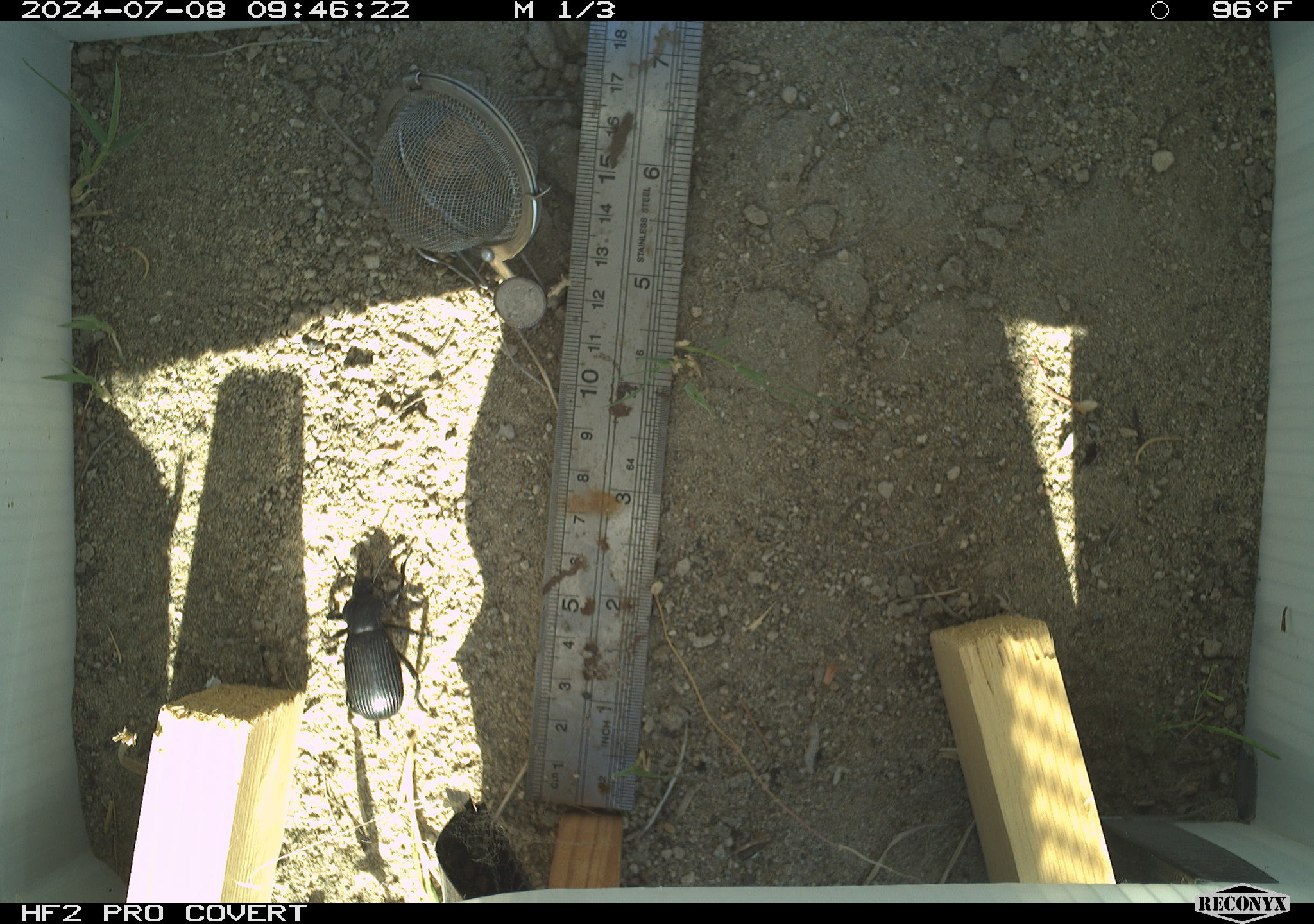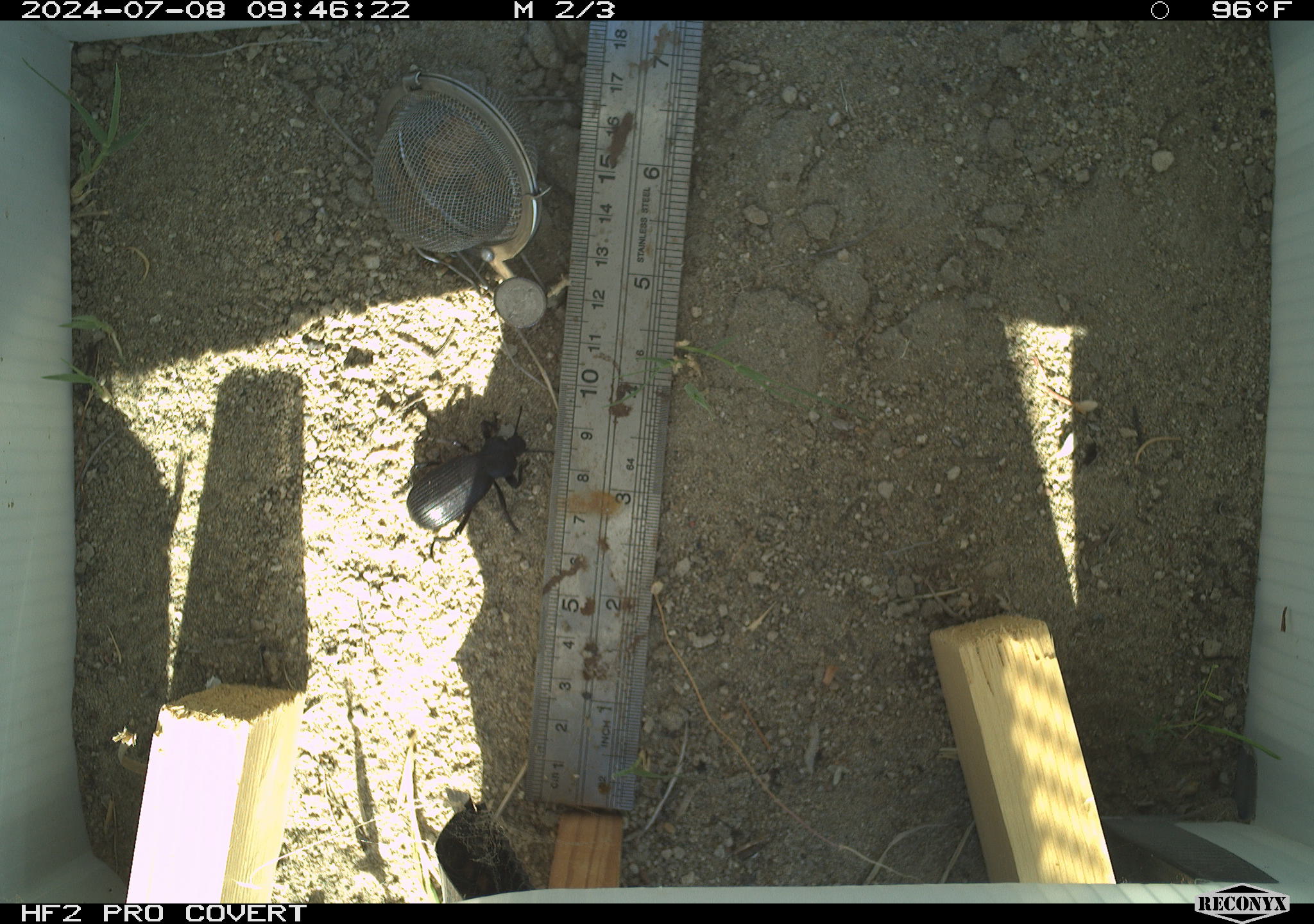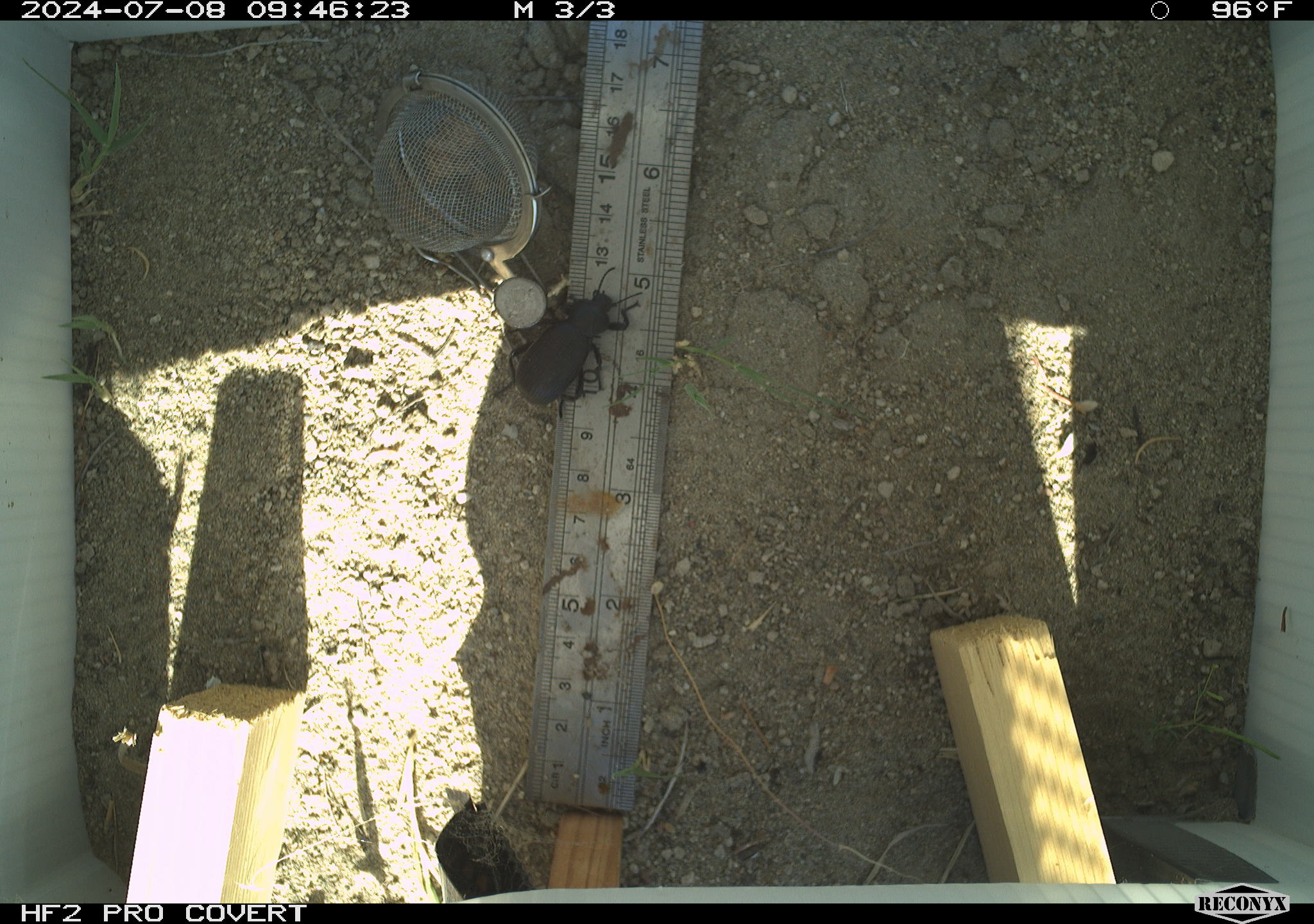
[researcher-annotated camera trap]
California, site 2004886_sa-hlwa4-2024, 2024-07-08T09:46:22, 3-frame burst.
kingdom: Animalia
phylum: Arthropoda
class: Insecta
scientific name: Insecta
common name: insect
Insect (Insecta).